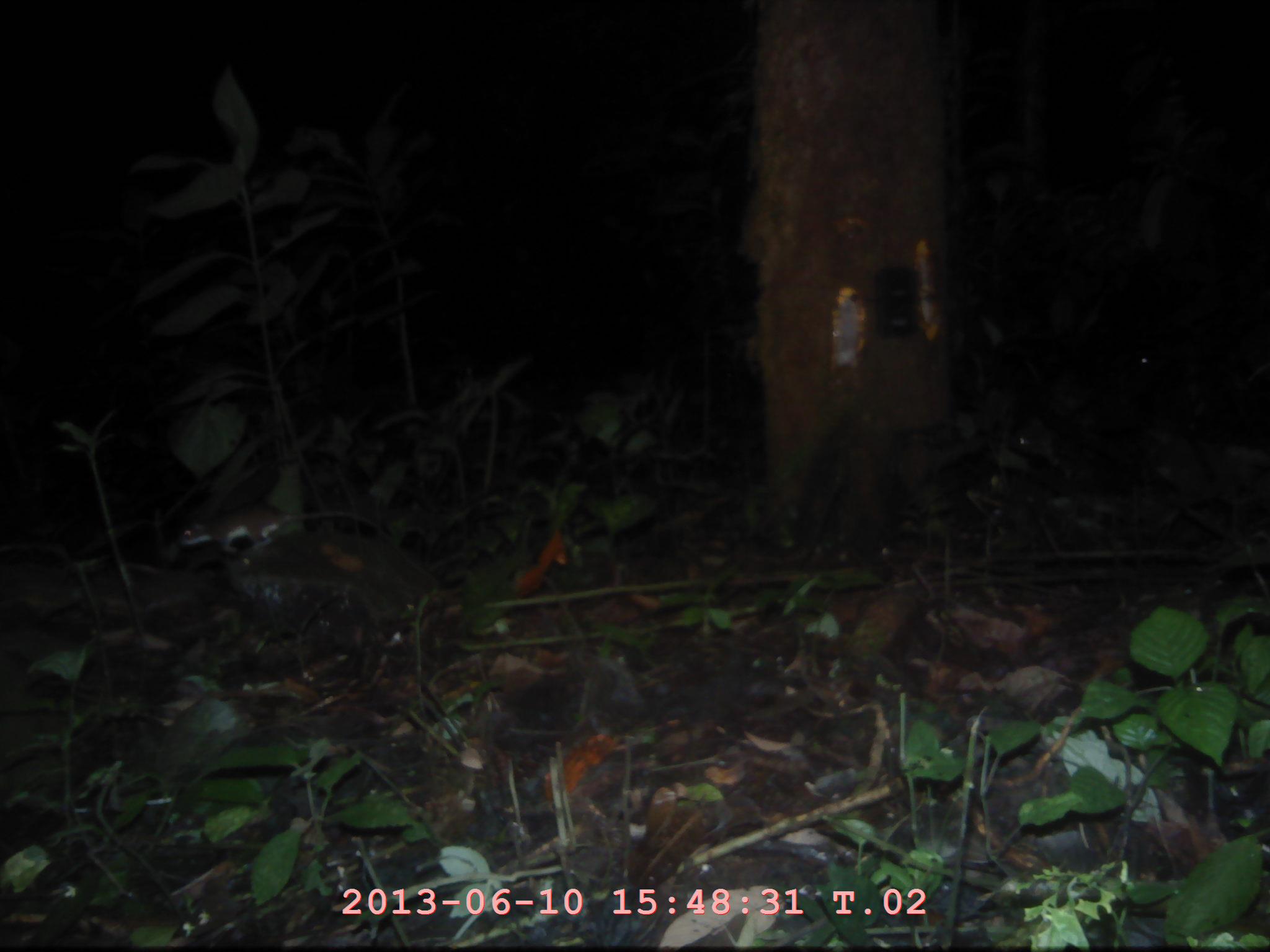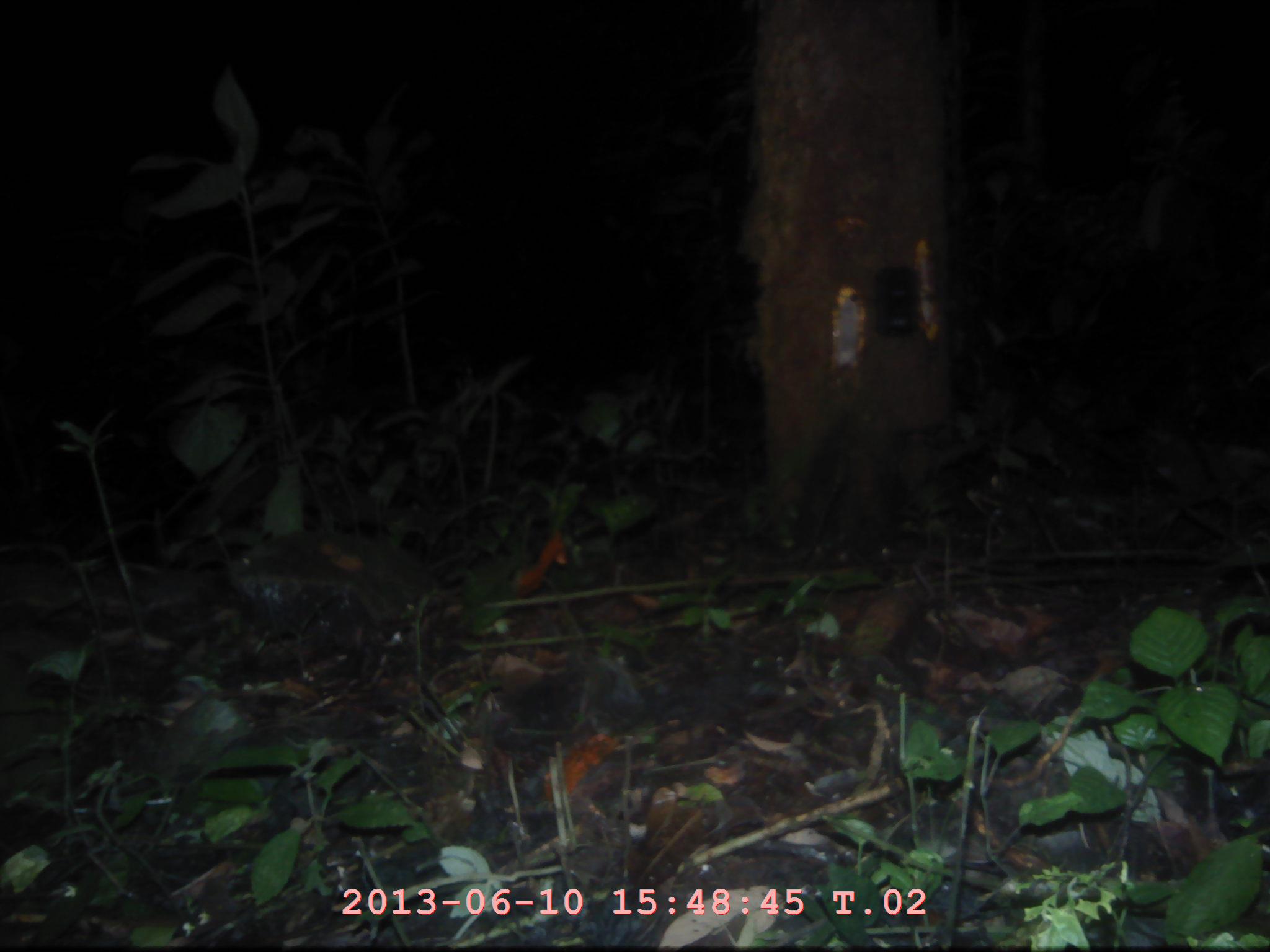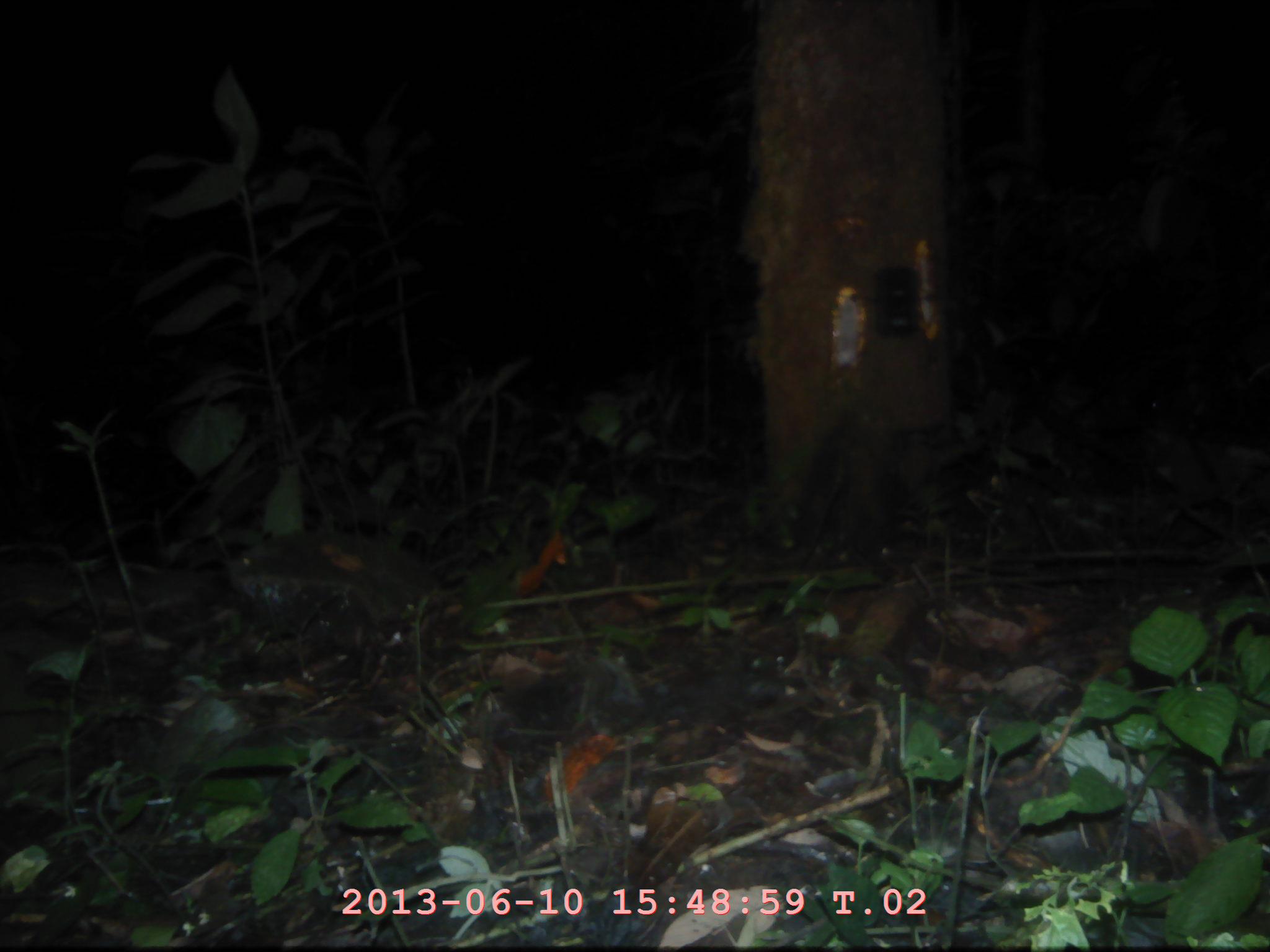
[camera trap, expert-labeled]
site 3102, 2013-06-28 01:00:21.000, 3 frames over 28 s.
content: unidentified animal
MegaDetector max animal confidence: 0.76